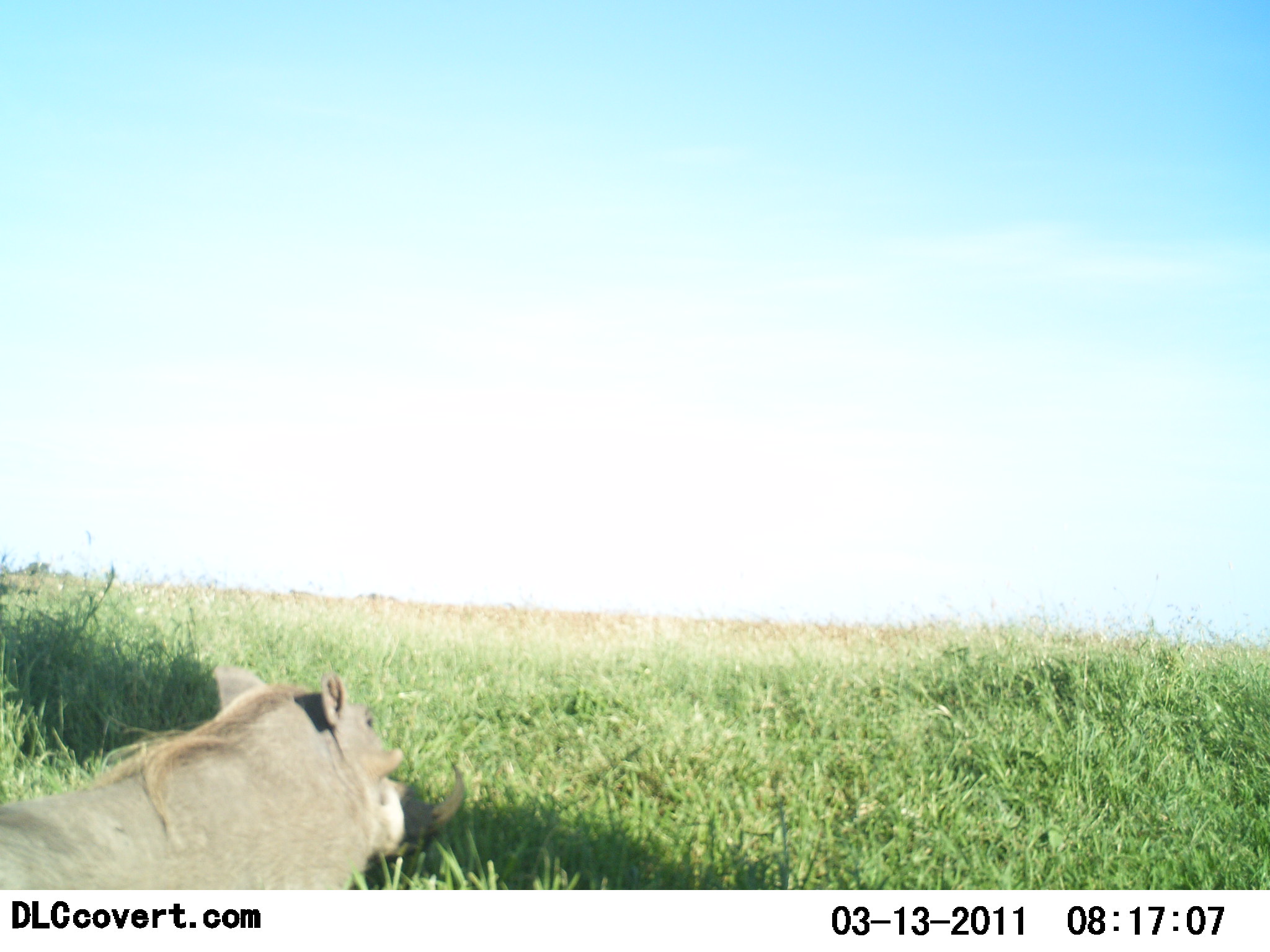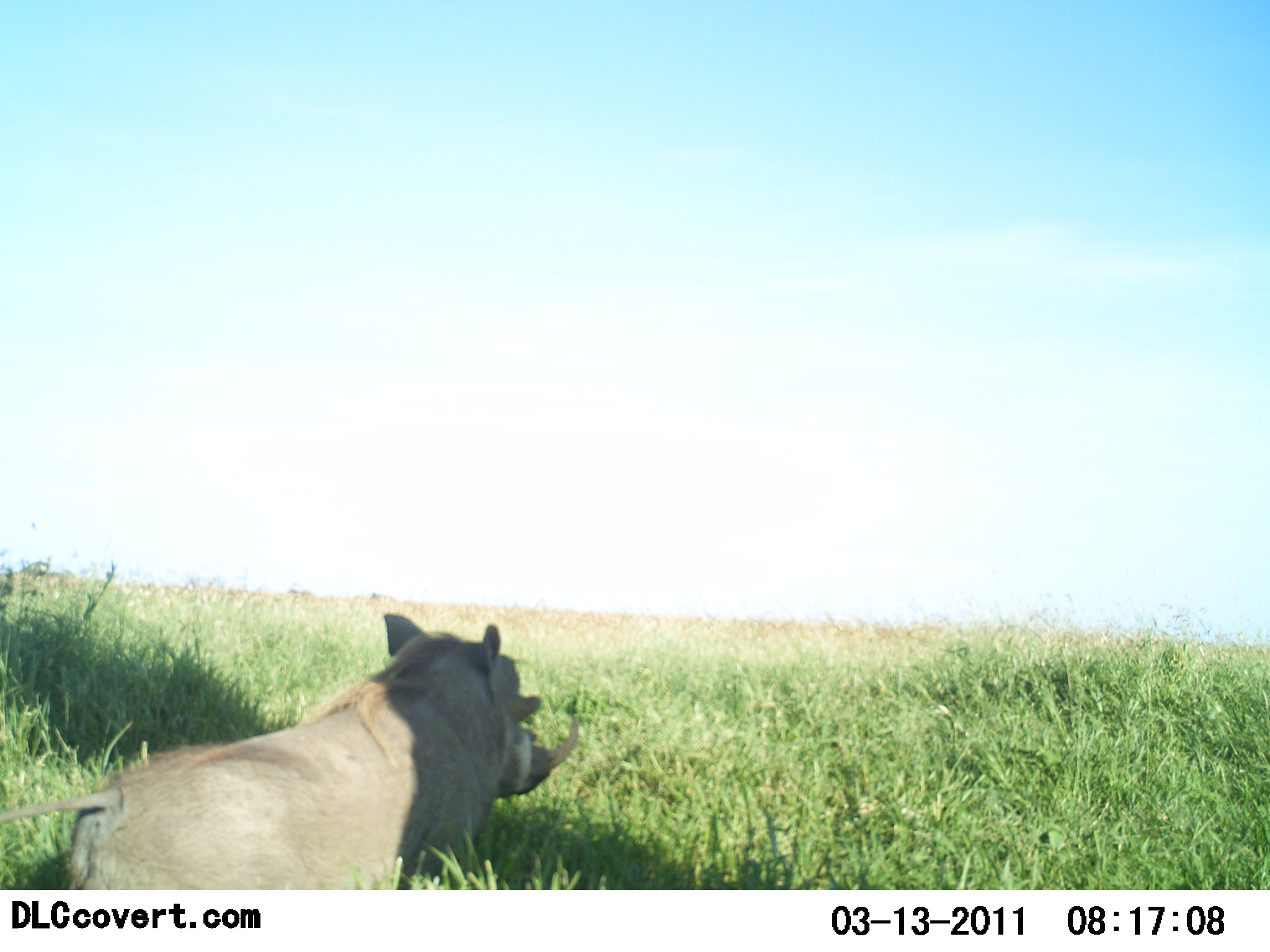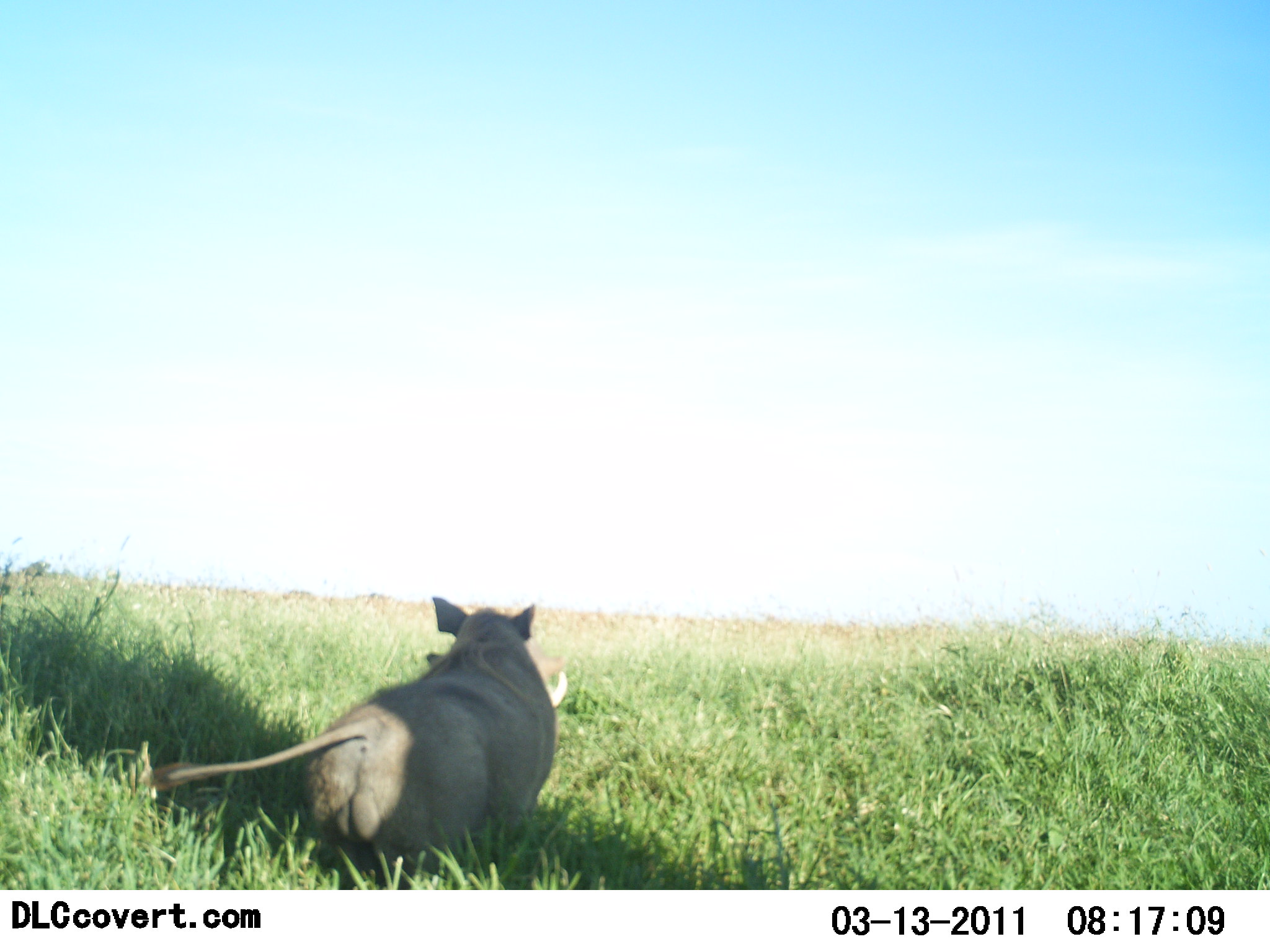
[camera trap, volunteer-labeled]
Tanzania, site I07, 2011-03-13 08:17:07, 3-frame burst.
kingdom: Animalia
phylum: Chordata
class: Mammalia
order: Artiodactyla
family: Suidae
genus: Phacochoerus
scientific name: Phacochoerus africanus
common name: warthog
Warthog (Phacochoerus africanus), count 1. Behavior (volunteer vote fractions): standing 0%, resting 0%, moving 100%, interacting 0%. Young present (vote fraction): 0%. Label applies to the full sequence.